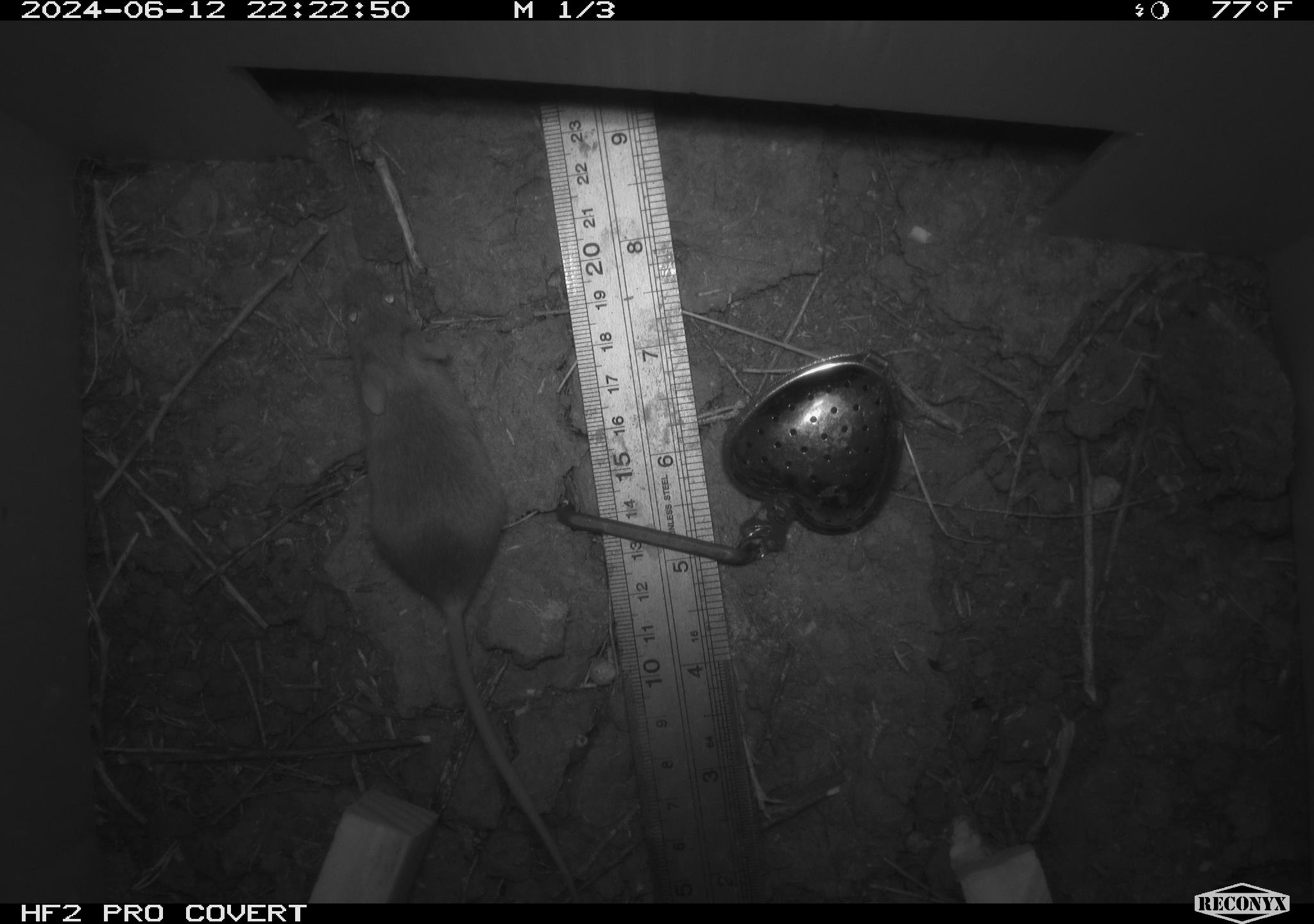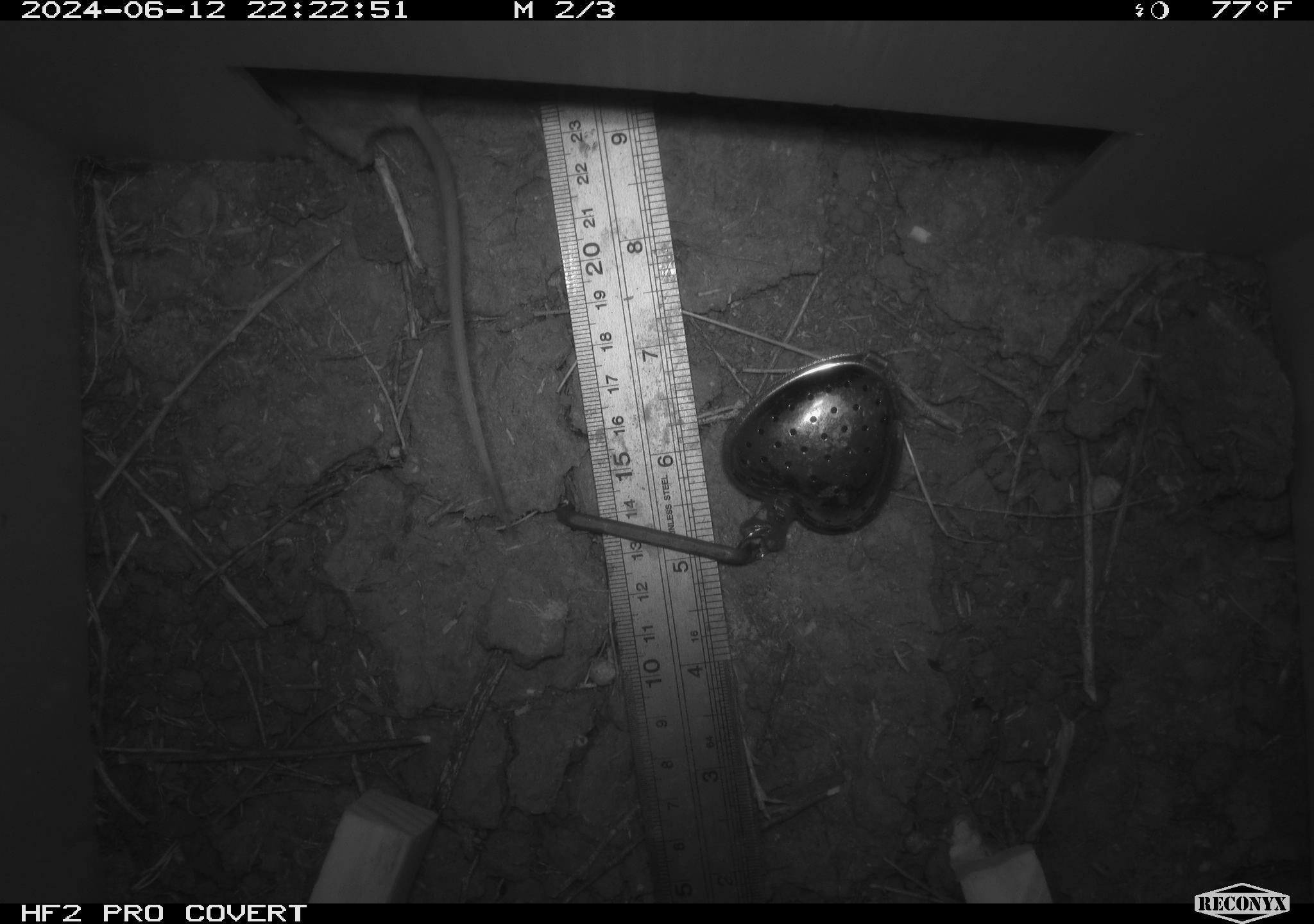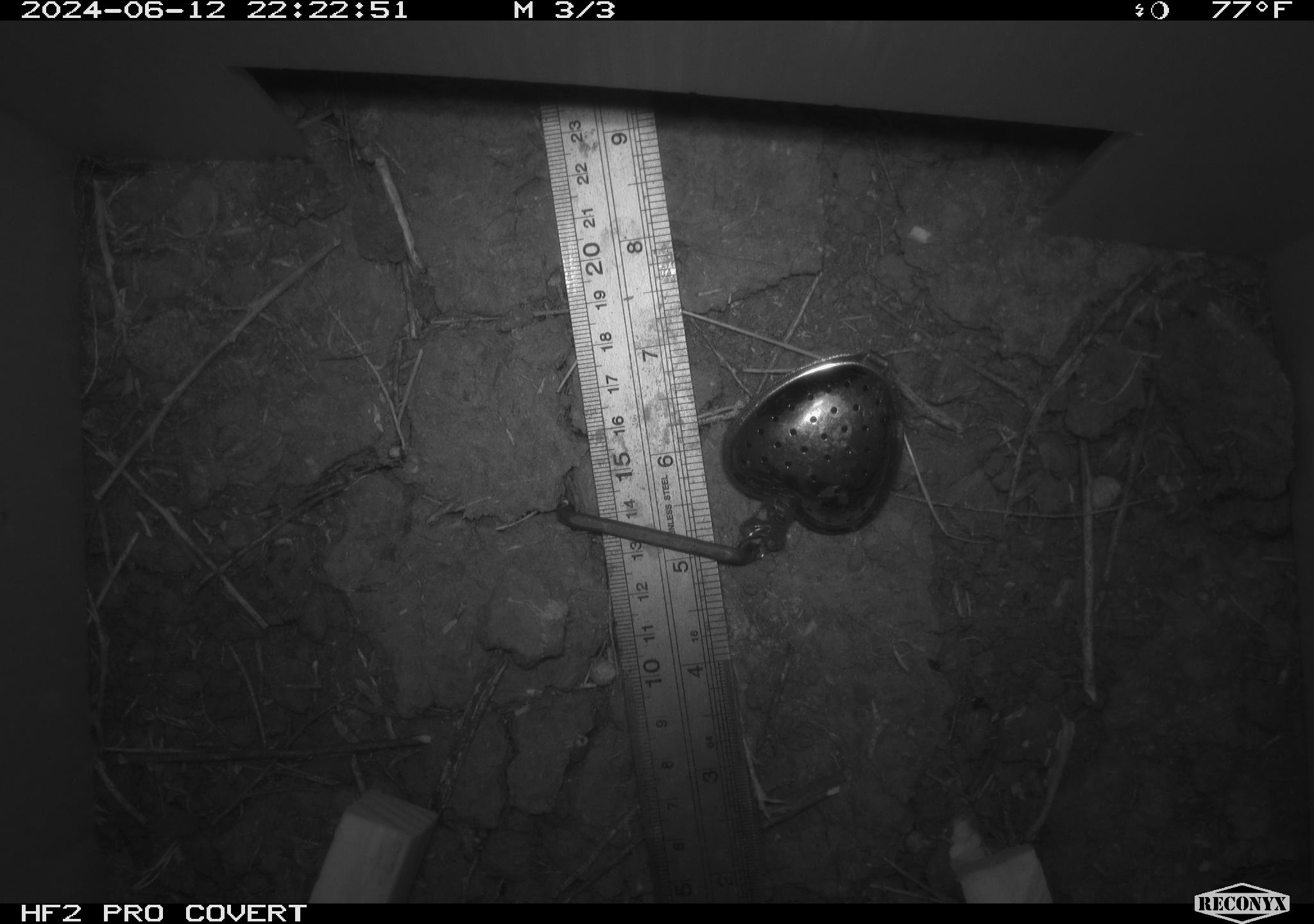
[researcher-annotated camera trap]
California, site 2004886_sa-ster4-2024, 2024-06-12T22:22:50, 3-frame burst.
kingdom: Animalia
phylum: Chordata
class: Mammalia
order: Rodentia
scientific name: Rodentia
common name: mouse species